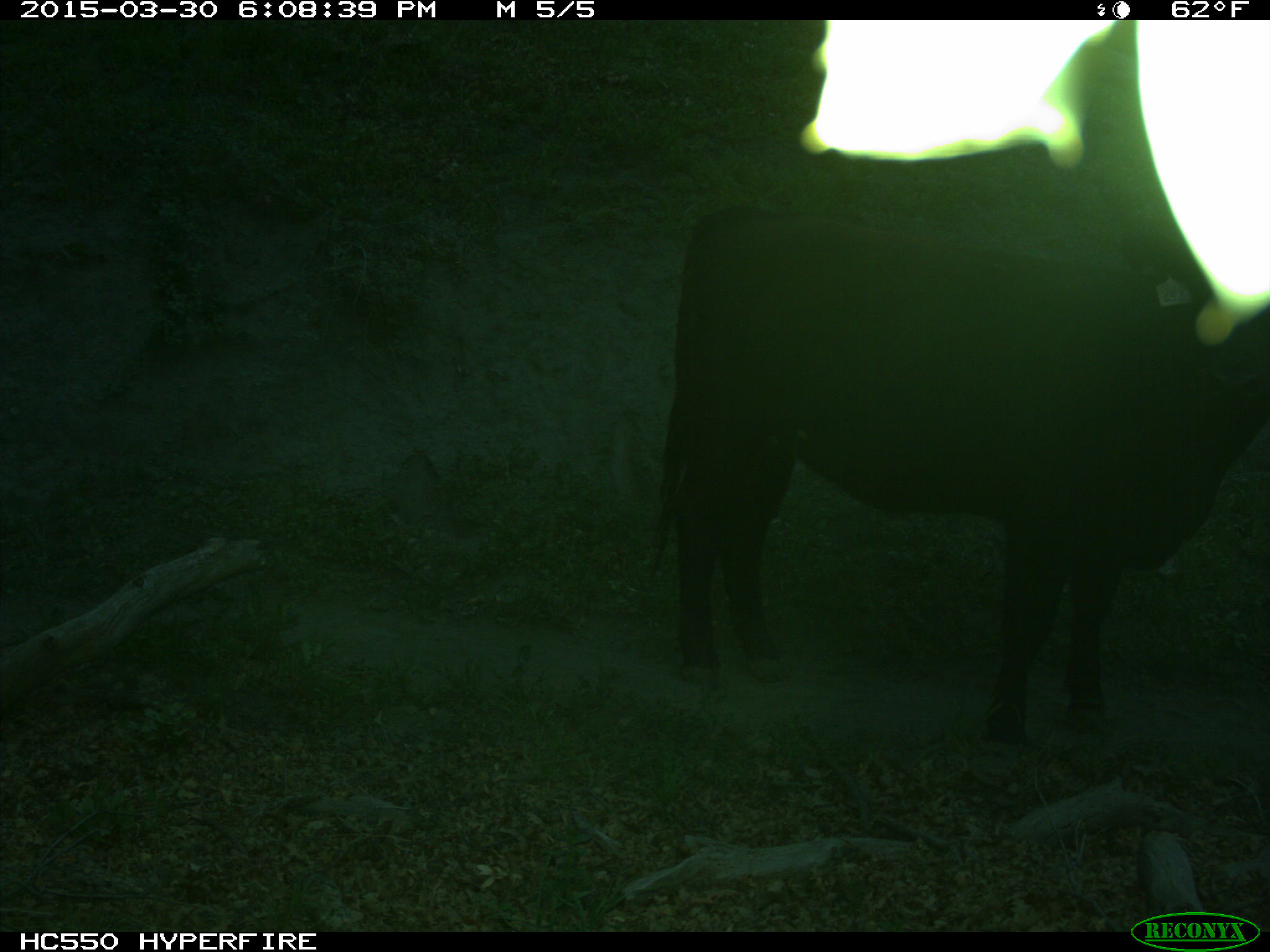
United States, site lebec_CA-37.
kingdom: Animalia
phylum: Chordata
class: Mammalia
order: Artiodactyla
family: Bovidae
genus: Bos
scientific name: Bos taurus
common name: domestic cow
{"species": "Bos taurus (domestic cow)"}